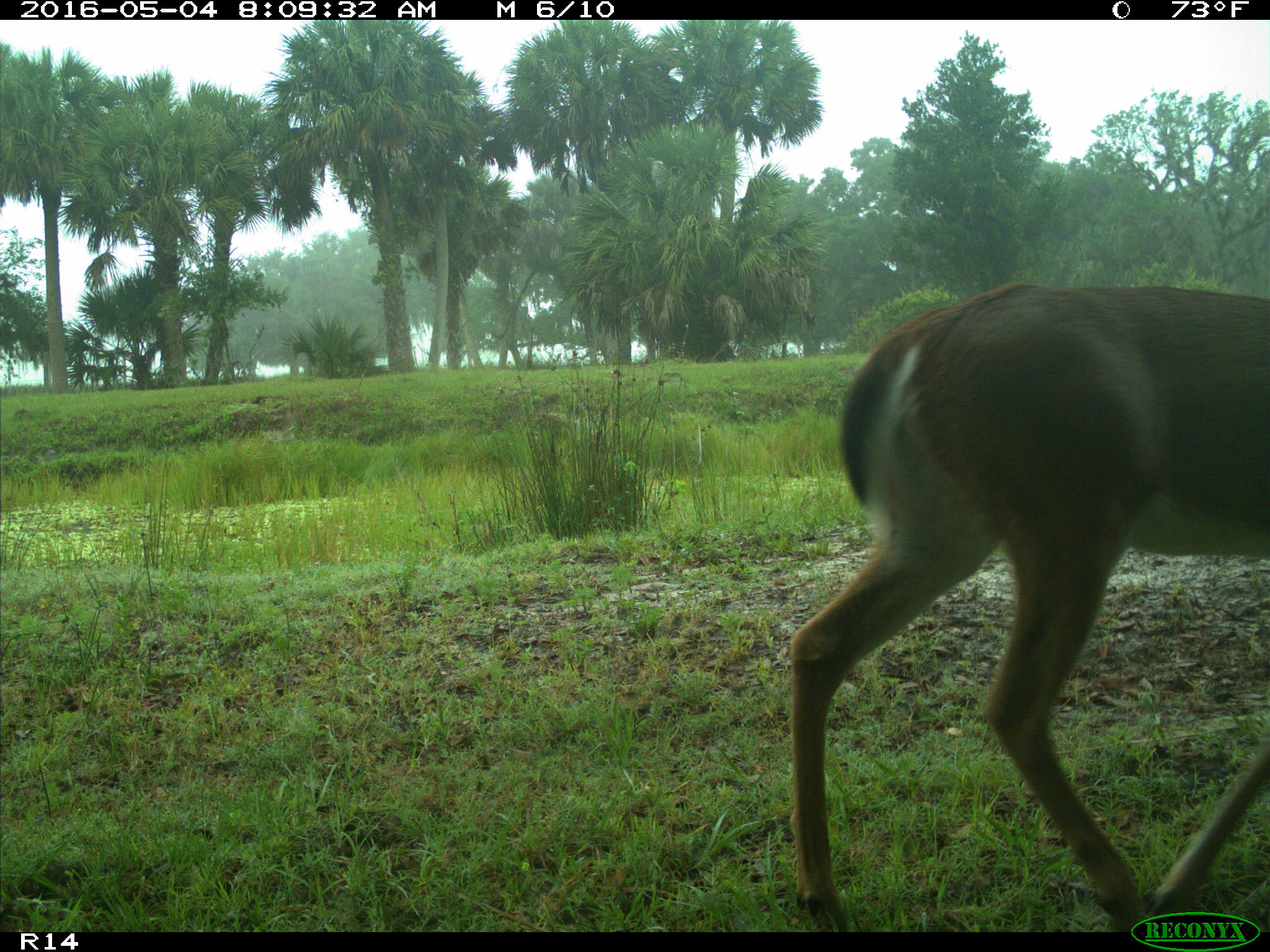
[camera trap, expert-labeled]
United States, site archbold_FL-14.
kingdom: Animalia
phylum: Chordata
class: Mammalia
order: Artiodactyla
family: Cervidae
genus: Odocoileus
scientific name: Odocoileus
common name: deer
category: unidentified deer